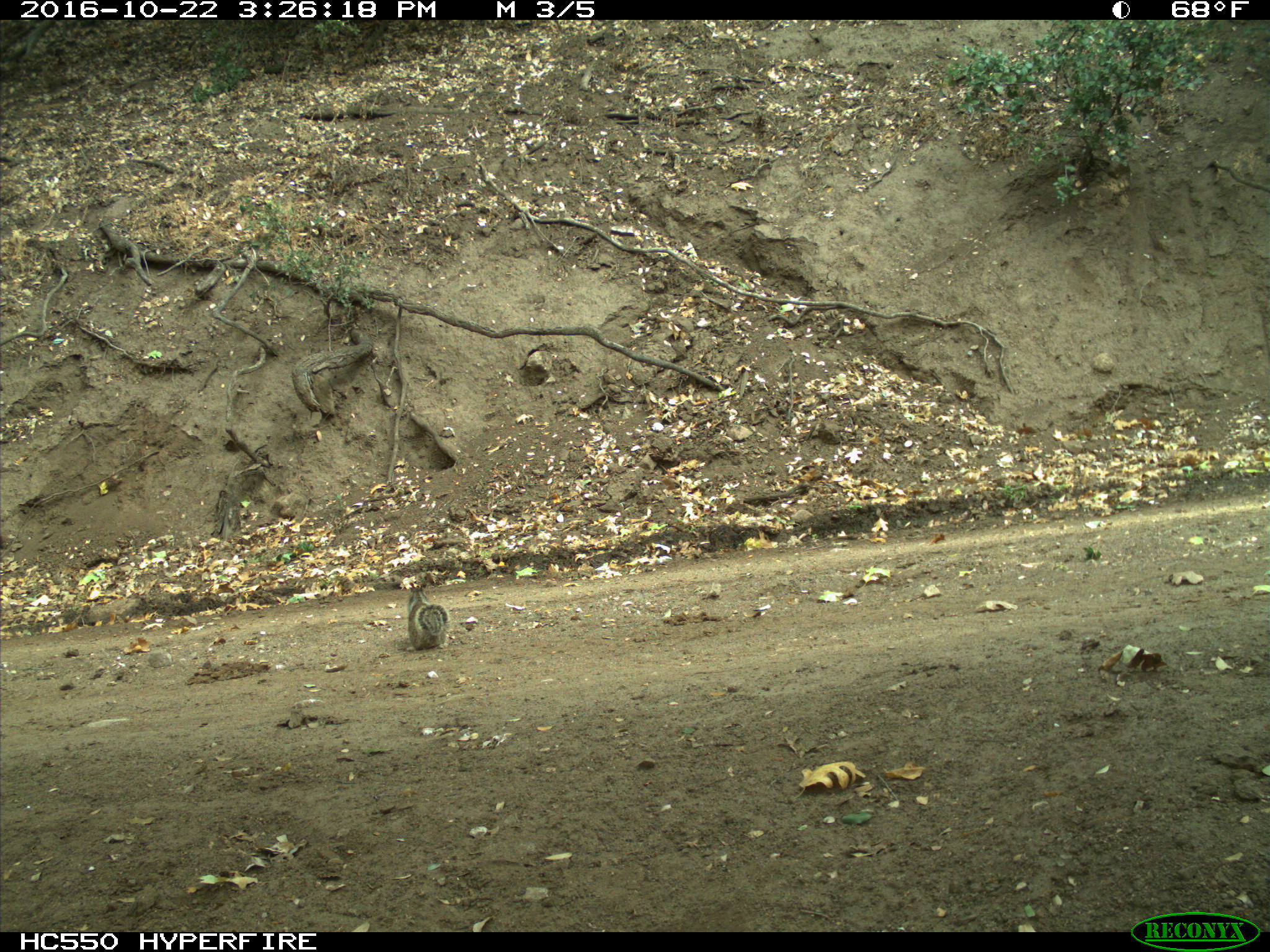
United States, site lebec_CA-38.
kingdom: Animalia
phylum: Chordata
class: Mammalia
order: Rodentia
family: Sciuridae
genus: Otospermophilus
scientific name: Otospermophilus beecheyi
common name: california ground squirrel